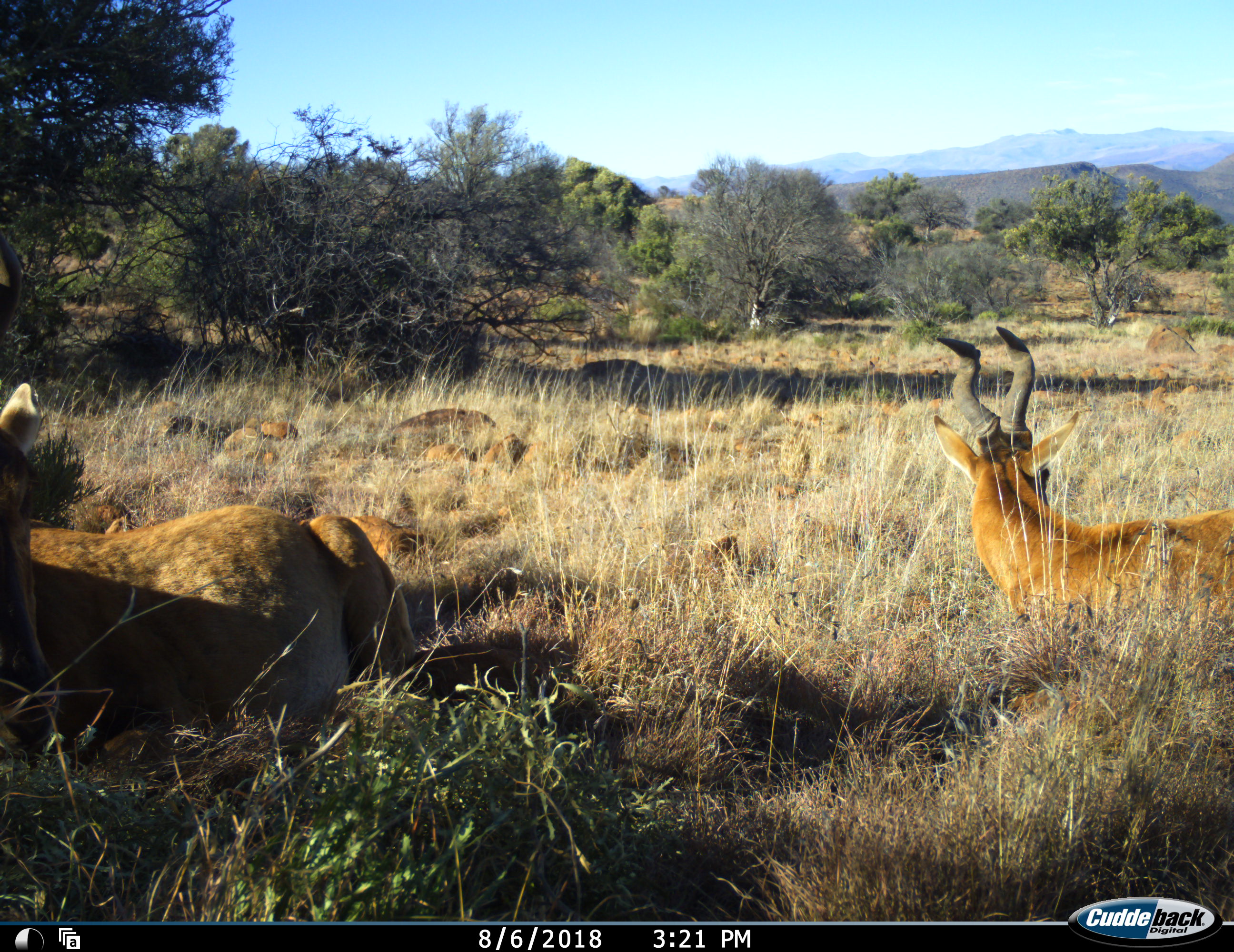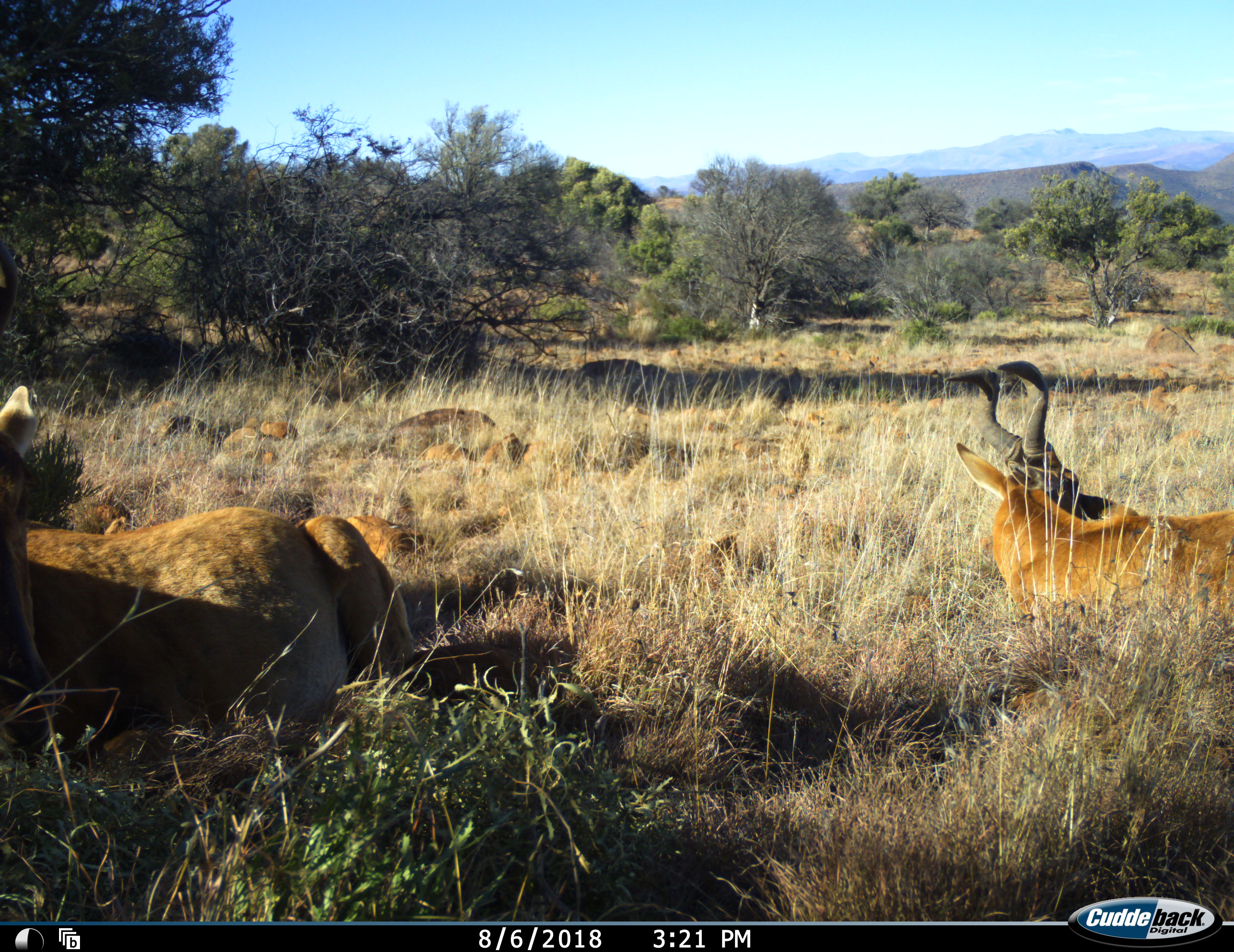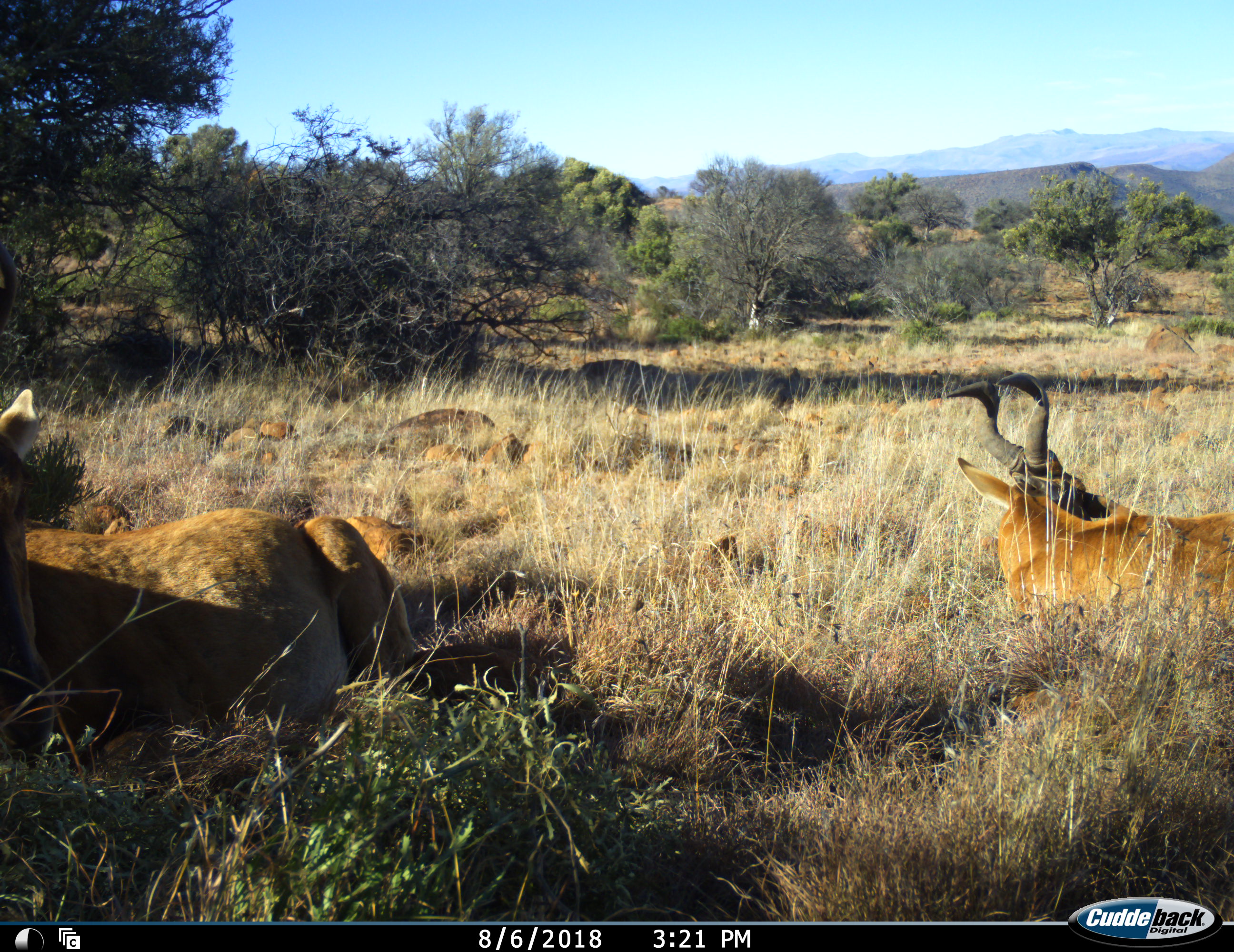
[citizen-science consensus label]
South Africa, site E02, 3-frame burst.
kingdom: Animalia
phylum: Chordata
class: Mammalia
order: Artiodactyla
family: Bovidae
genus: Alcelaphus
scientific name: Alcelaphus buselaphus caama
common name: red hartebeest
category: hartebeestred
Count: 2.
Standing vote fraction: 0%.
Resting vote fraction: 100%.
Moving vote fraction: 0%.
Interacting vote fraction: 0%.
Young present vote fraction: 10%.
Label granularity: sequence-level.